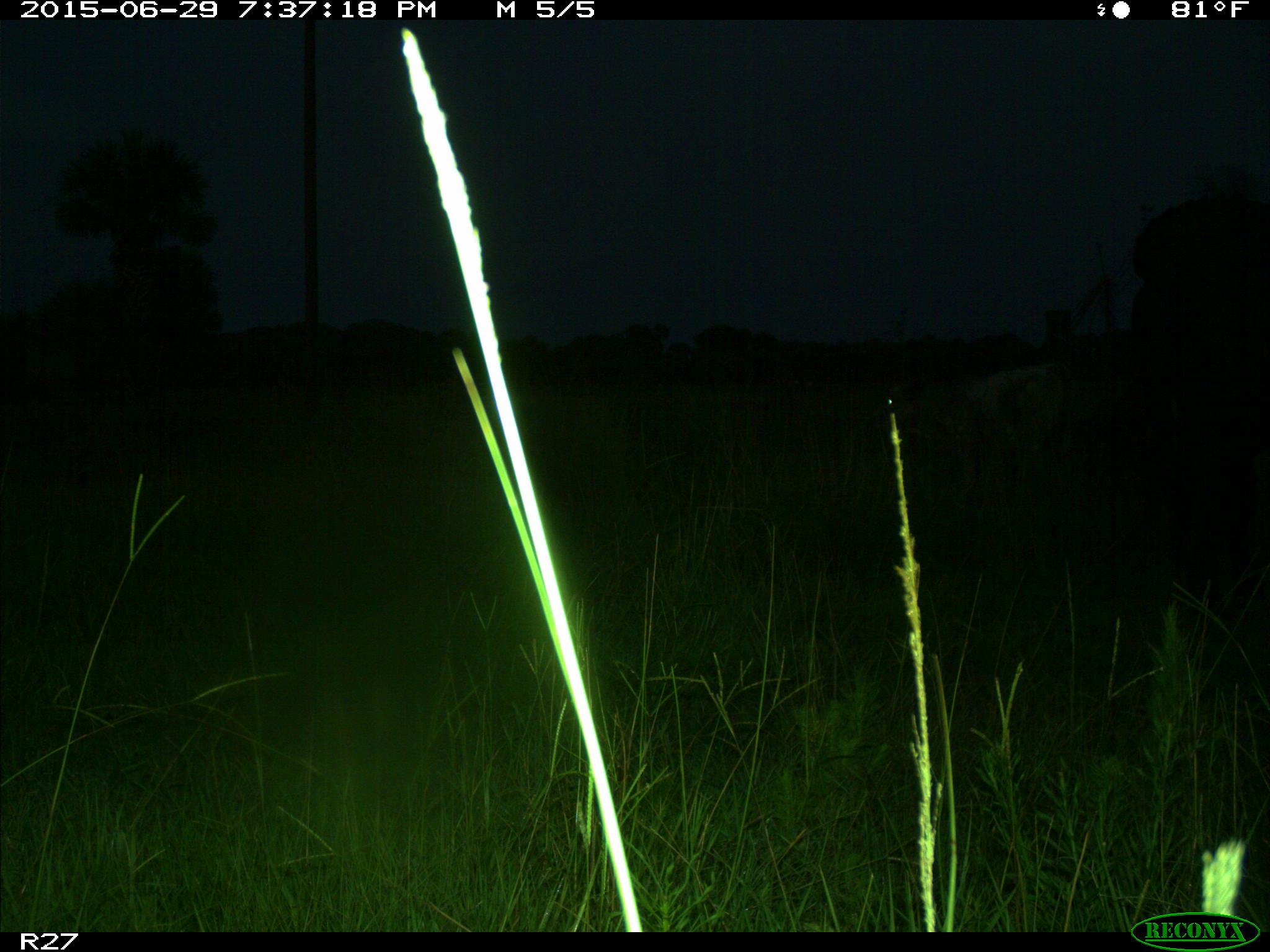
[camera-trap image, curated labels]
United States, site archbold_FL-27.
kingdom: Animalia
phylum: Chordata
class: Mammalia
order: Artiodactyla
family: Bovidae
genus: Bos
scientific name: Bos taurus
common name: domestic cow